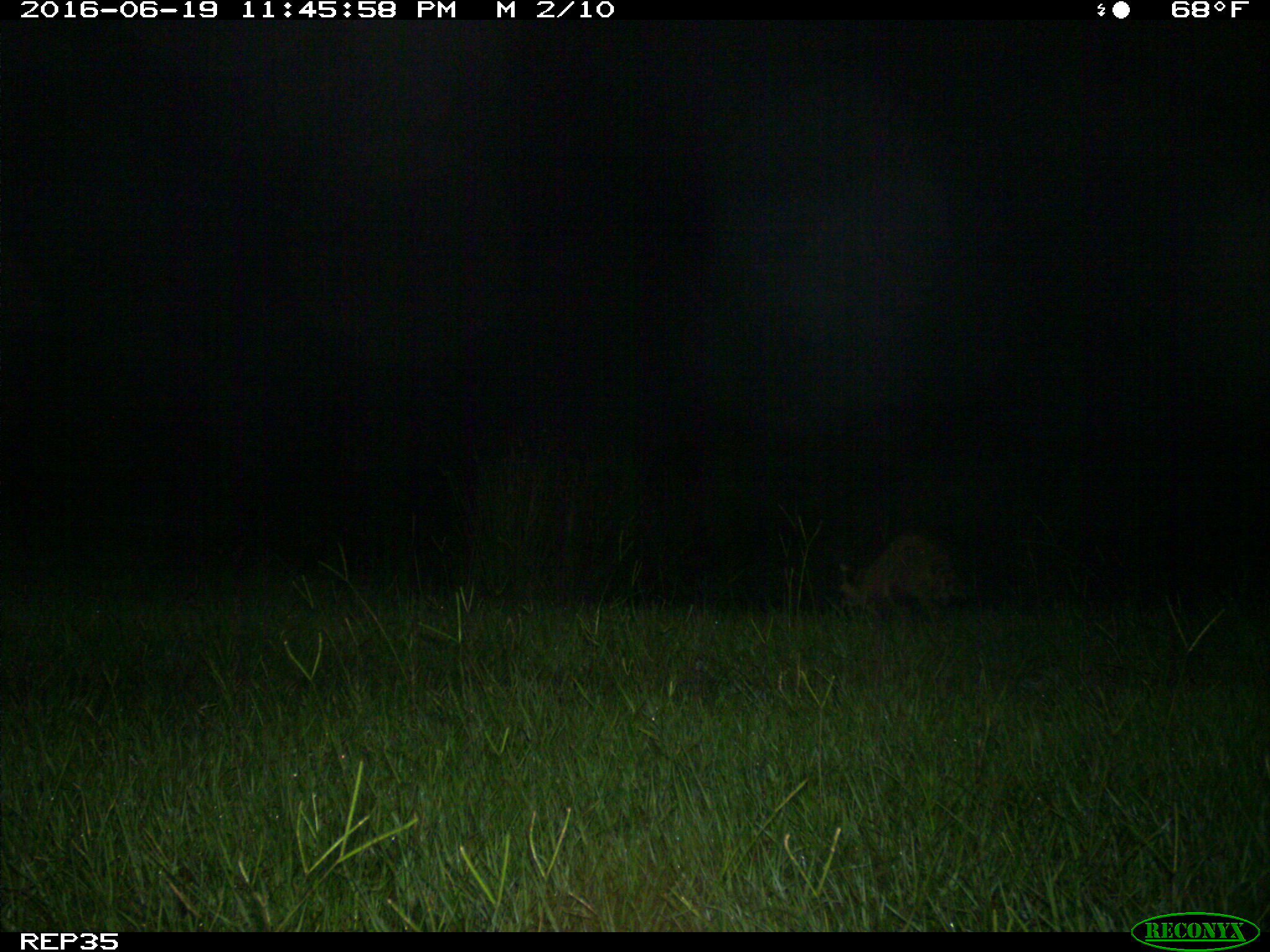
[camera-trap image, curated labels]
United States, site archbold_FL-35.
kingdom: Animalia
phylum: Chordata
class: Mammalia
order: Carnivora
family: Procyonidae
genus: Procyon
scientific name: Procyon lotor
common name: common raccoon